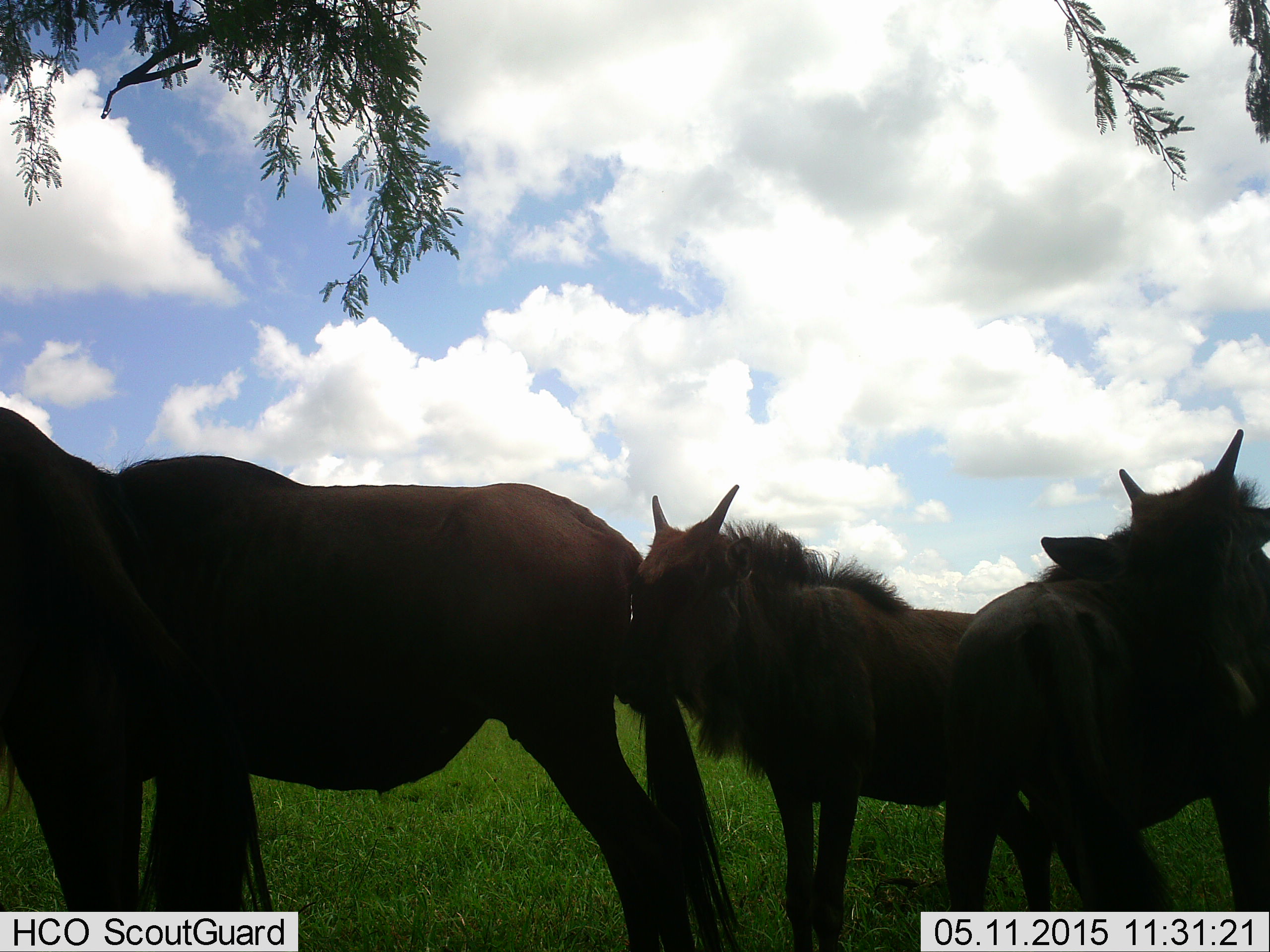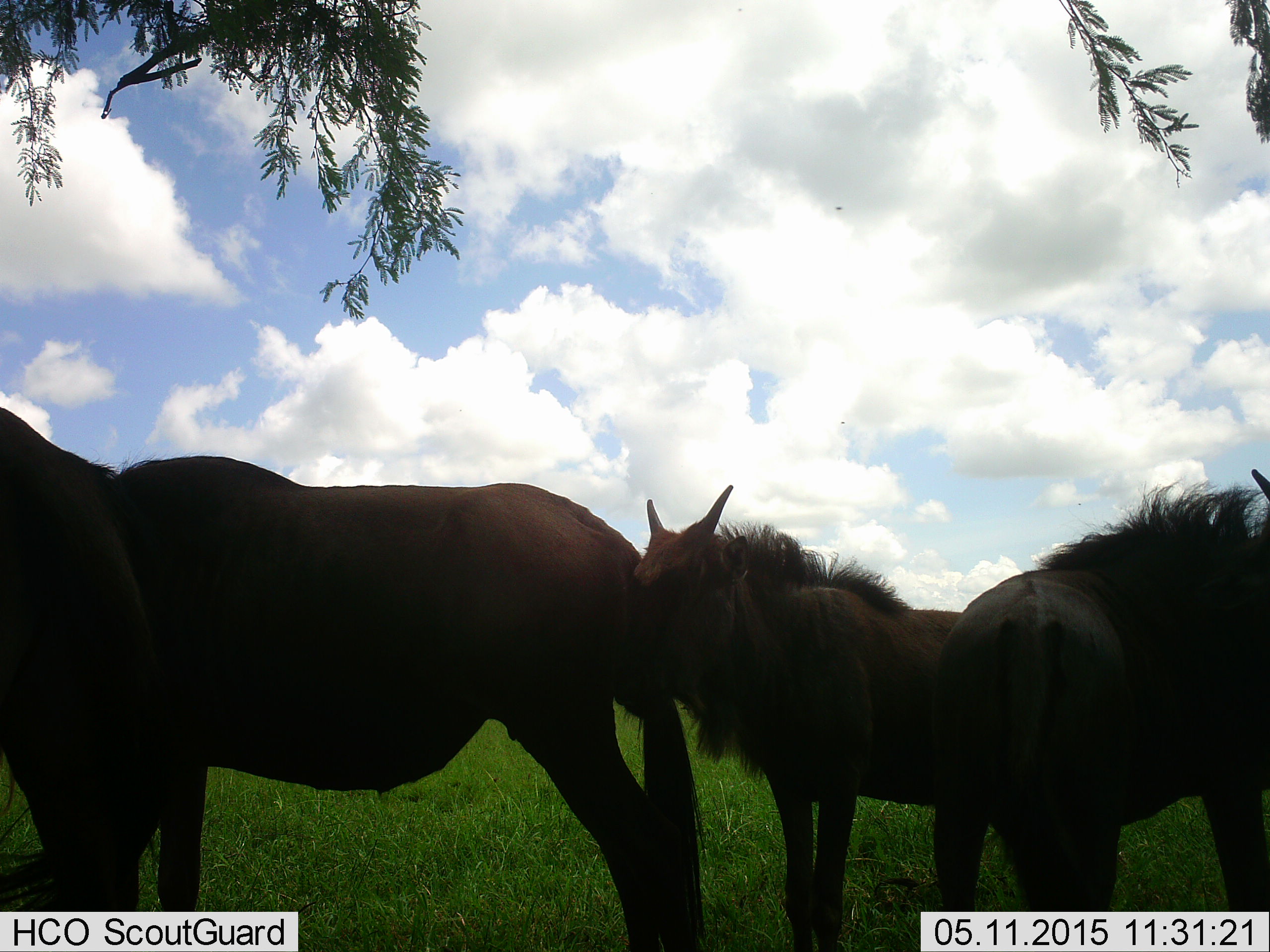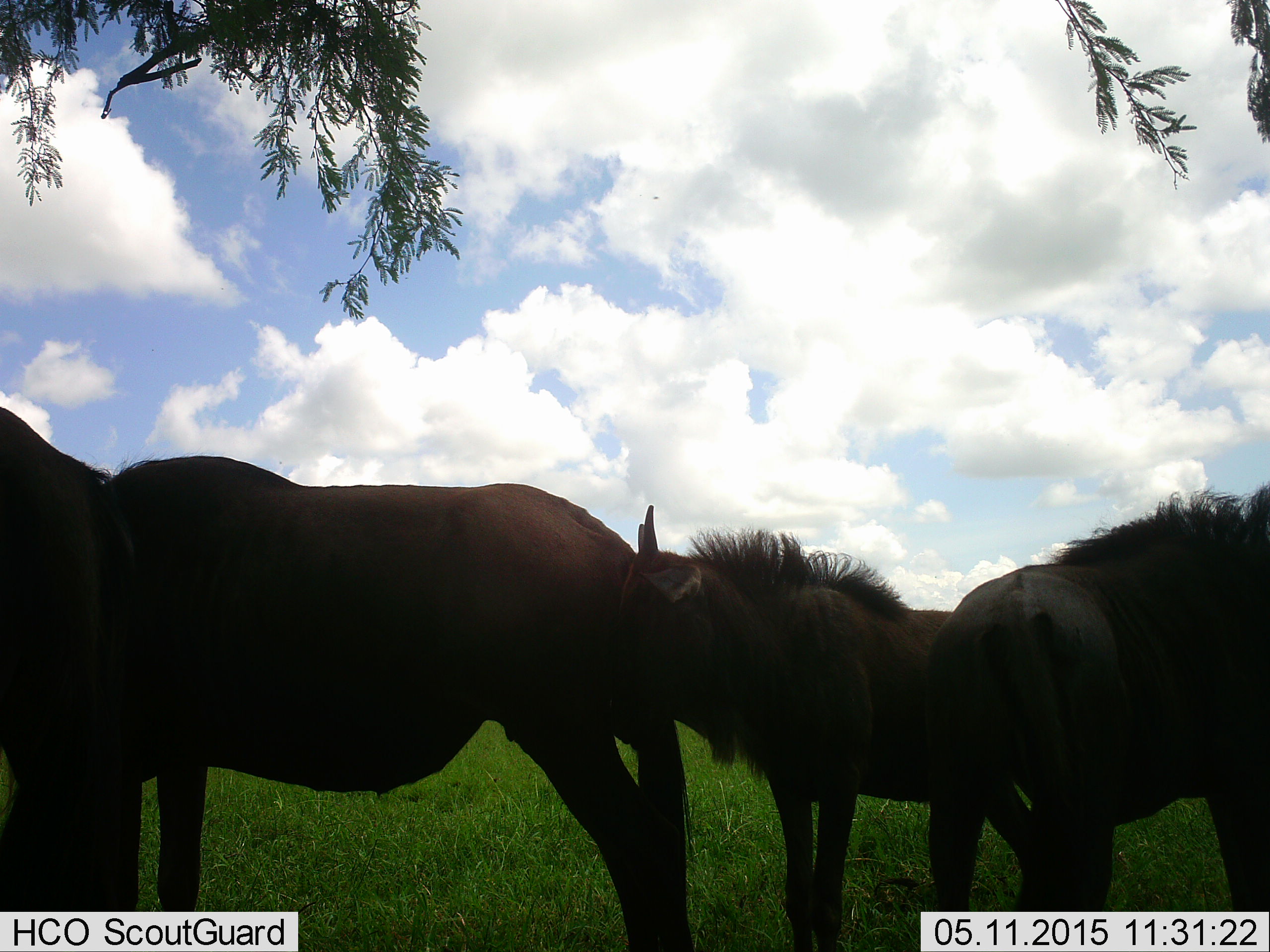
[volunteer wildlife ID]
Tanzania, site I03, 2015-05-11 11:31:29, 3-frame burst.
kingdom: Animalia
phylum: Chordata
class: Mammalia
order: Artiodactyla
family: Bovidae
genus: Connochaetes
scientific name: Connochaetes taurinus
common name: blue wildebeest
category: wildebeest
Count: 4.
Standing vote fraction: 100%.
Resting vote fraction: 20%.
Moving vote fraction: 0%.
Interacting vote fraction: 0%.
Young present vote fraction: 70%.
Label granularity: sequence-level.